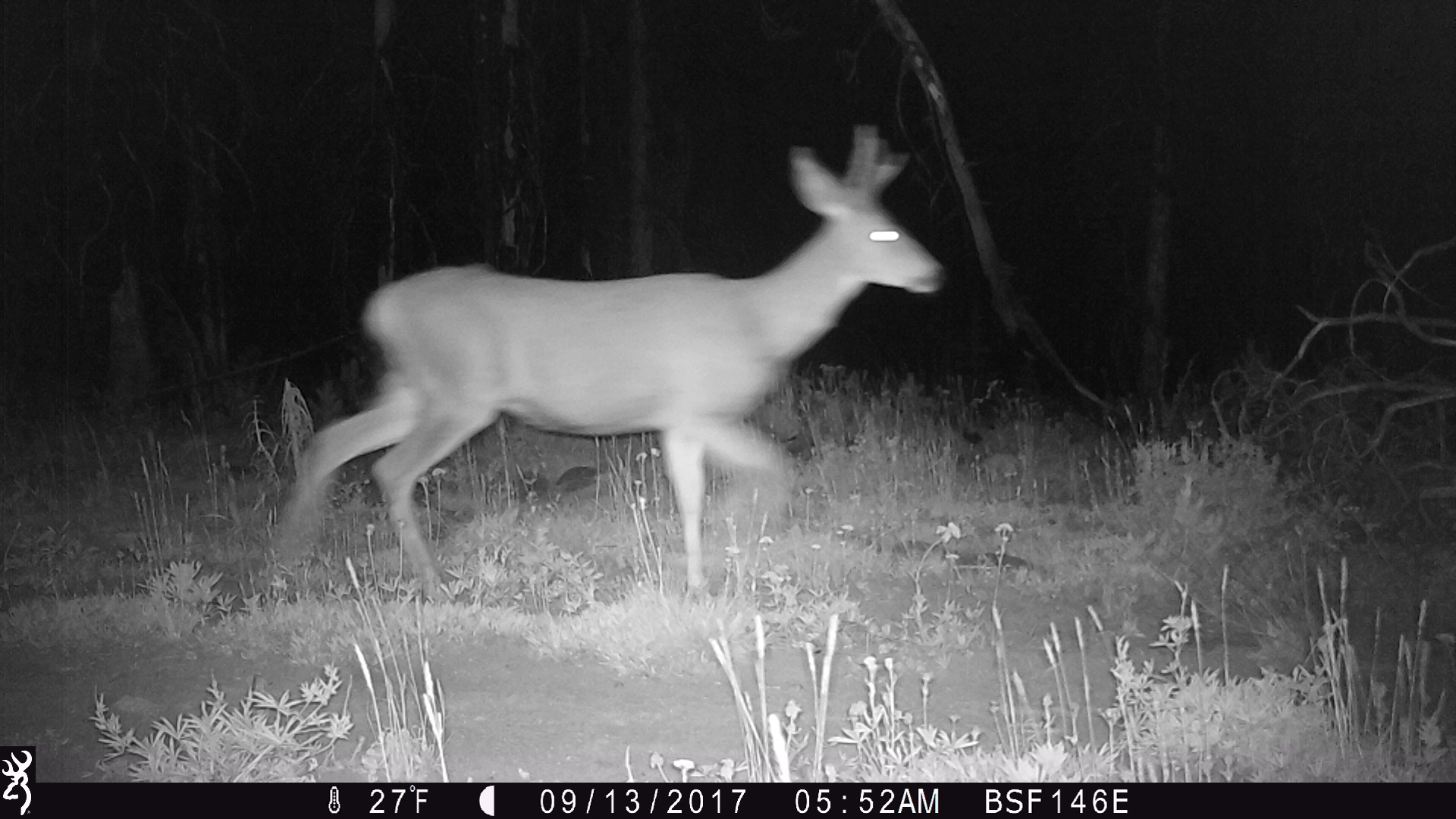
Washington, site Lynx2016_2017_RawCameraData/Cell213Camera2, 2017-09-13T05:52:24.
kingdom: Animalia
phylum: Chordata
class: Mammalia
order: Artiodactyla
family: Cervidae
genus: Odocoileus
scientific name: Odocoileus hemionus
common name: mule deer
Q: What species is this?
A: Odocoileus hemionus (mule deer).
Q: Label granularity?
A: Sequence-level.